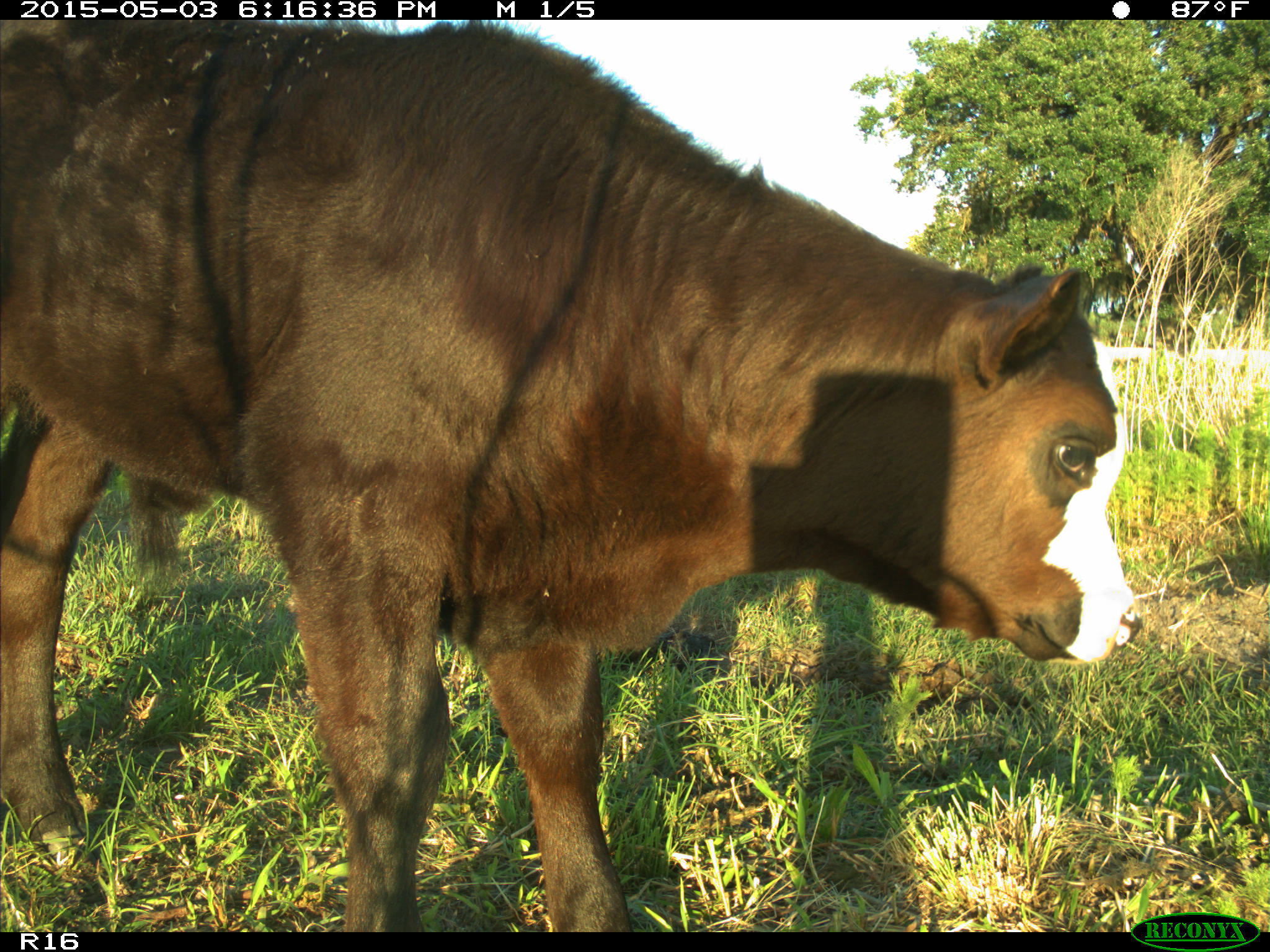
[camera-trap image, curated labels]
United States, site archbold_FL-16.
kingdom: Animalia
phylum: Chordata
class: Mammalia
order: Artiodactyla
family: Bovidae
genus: Bos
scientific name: Bos taurus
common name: domestic cow